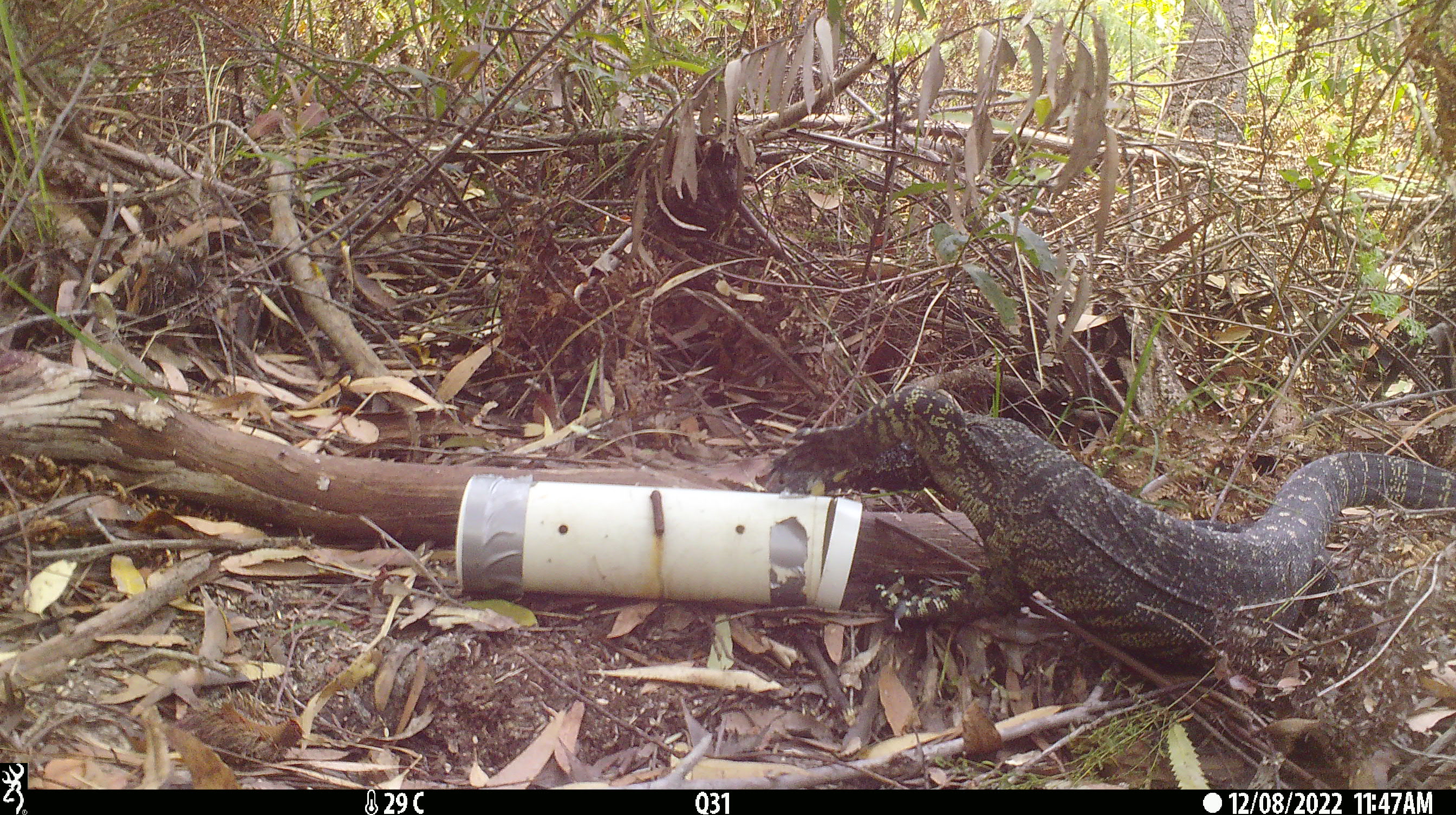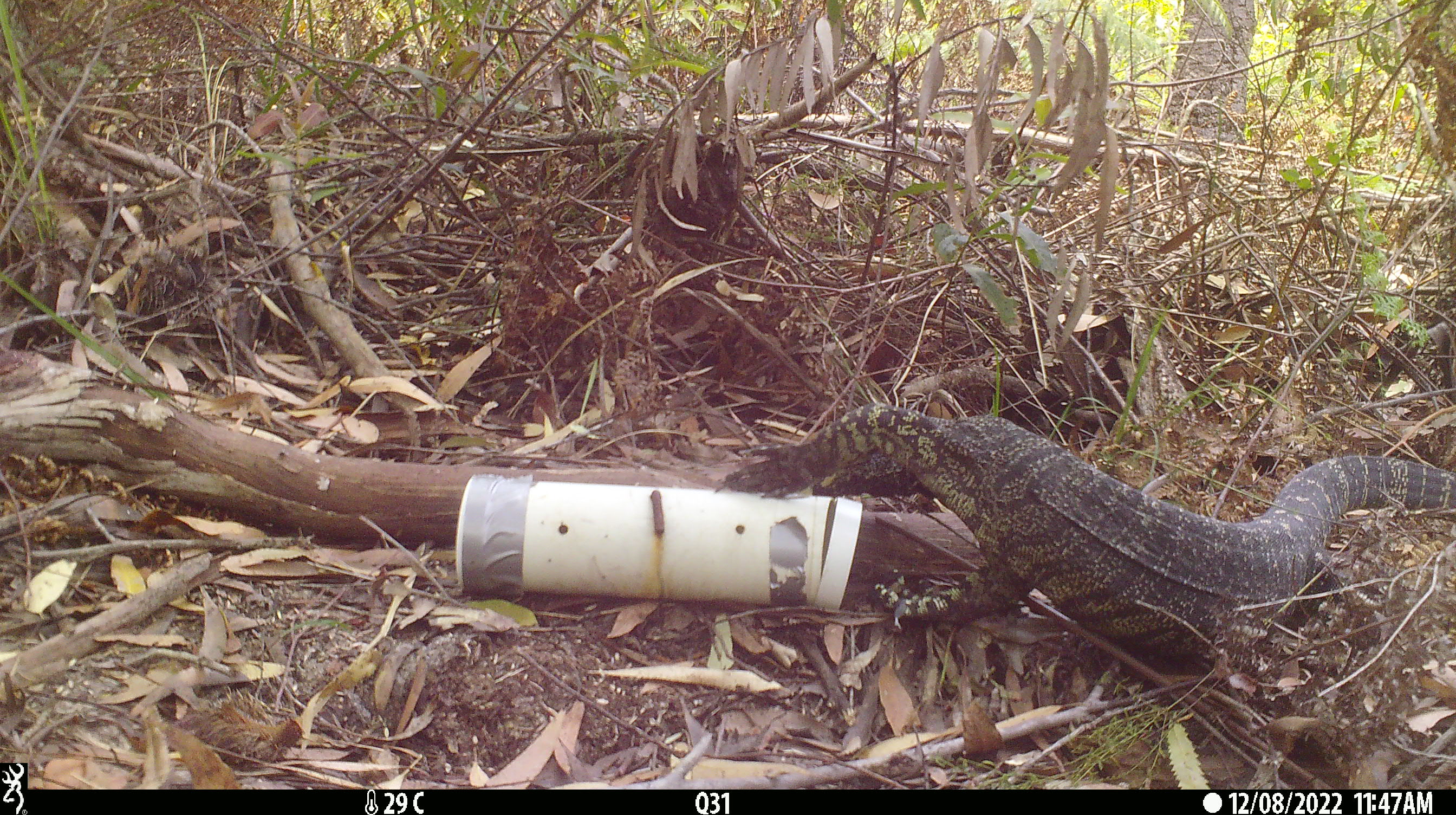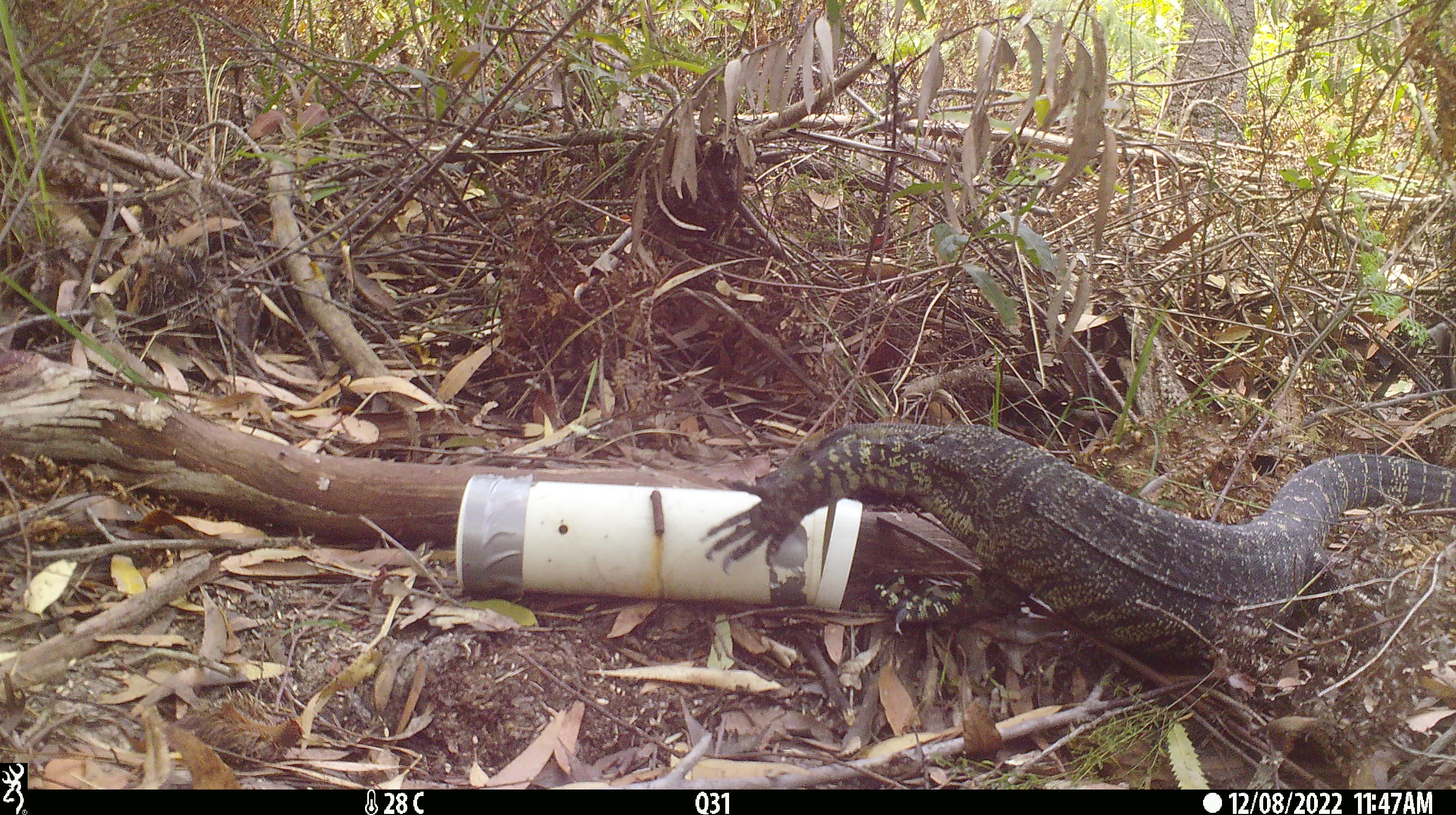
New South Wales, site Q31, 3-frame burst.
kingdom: Animalia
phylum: Chordata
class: Reptilia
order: Squamata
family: Varanidae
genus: Varanus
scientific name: Varanus varius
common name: lace monitor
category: goanna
Goanna (lace monitor) (Varanus varius).